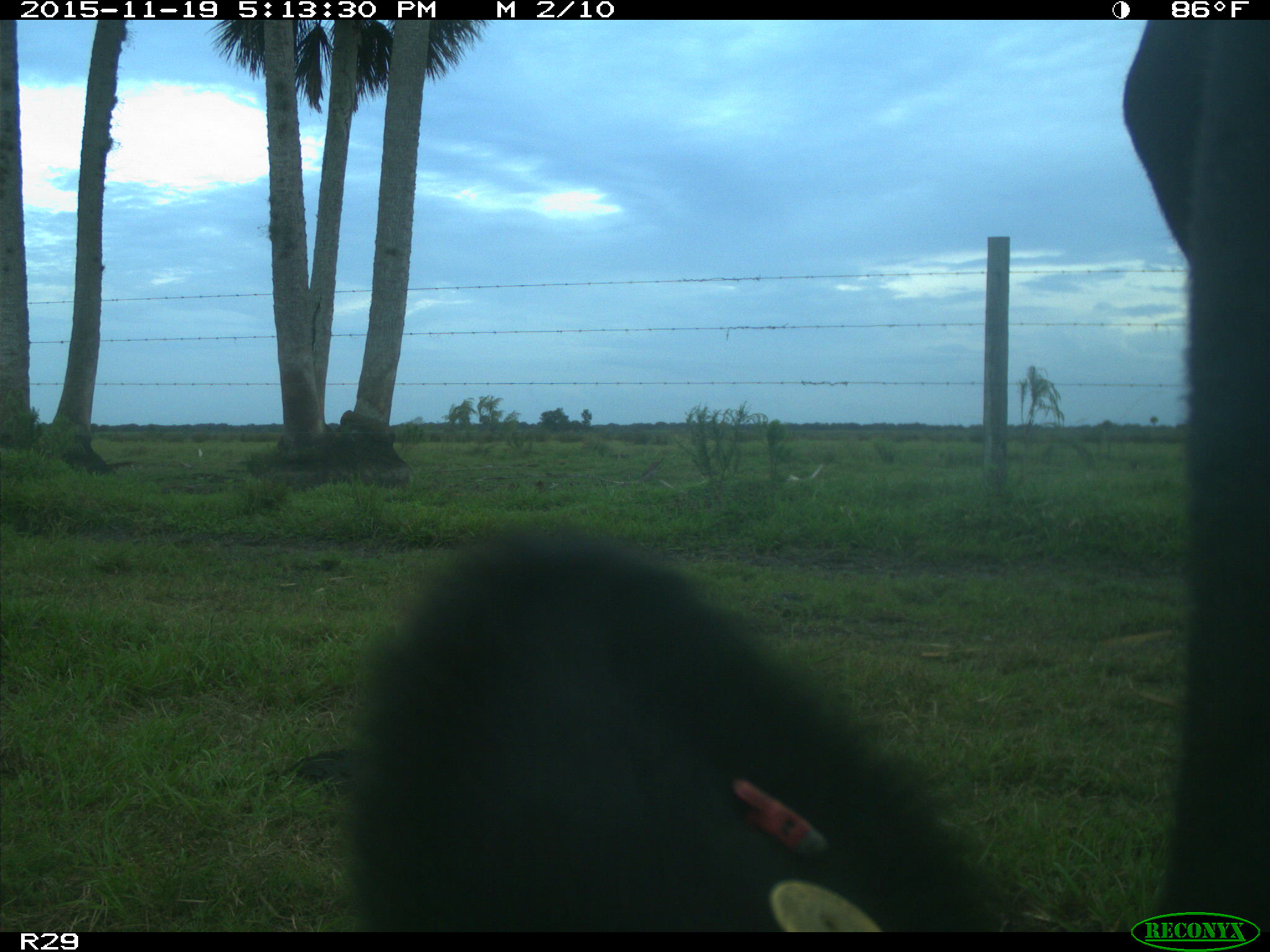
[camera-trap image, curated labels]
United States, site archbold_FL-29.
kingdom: Animalia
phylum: Chordata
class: Mammalia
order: Artiodactyla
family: Bovidae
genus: Bos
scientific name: Bos taurus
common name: domestic cow